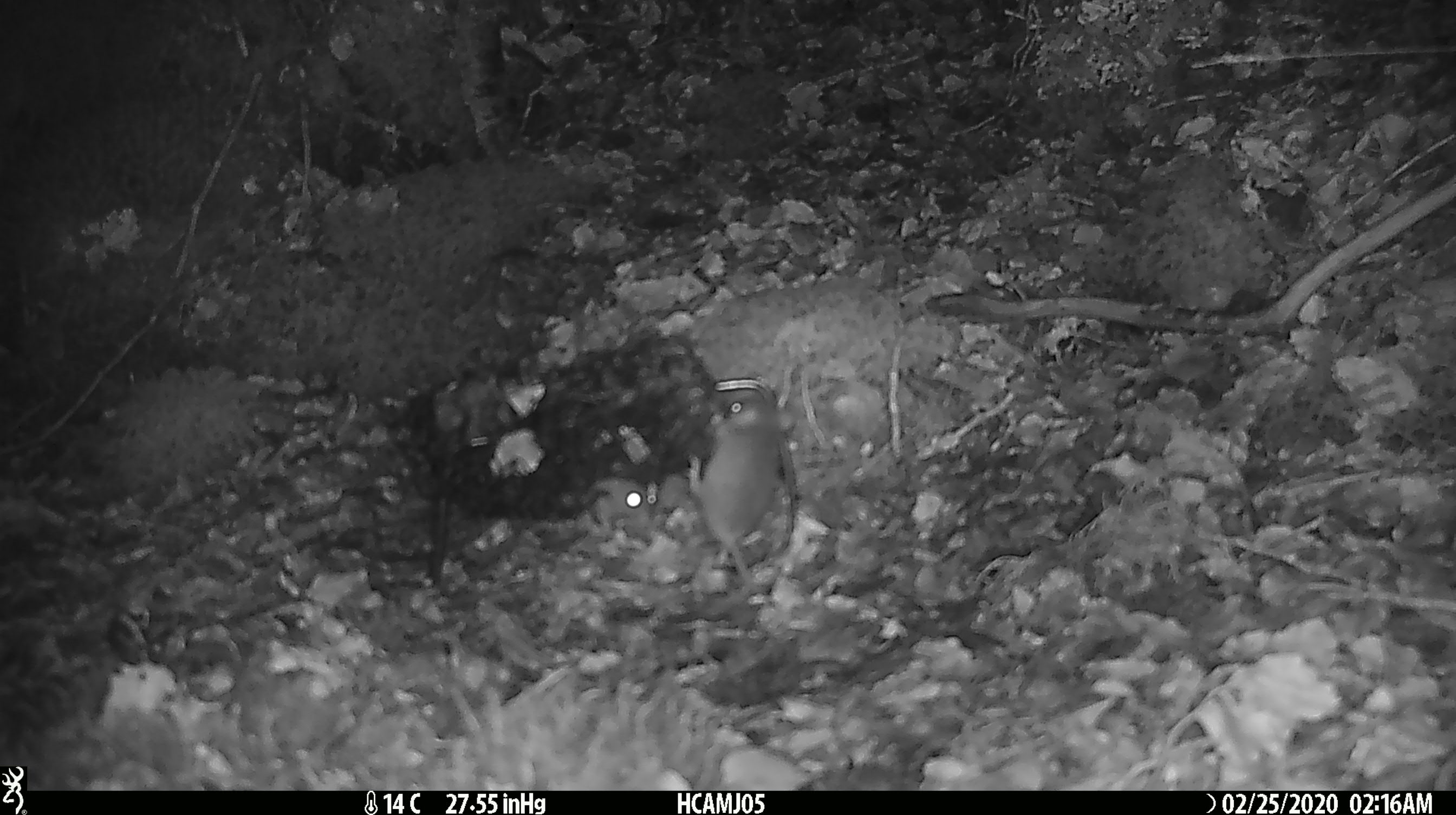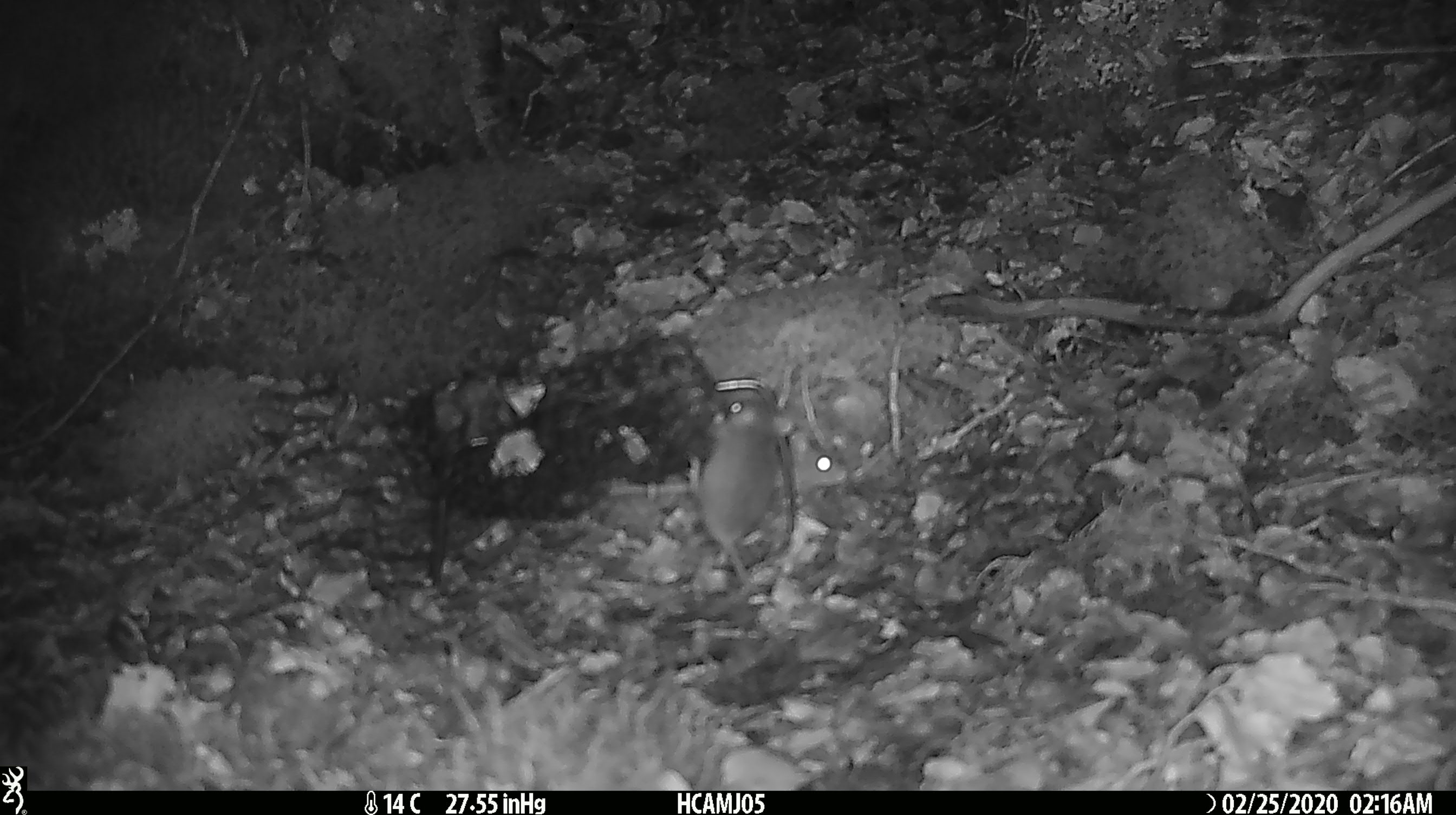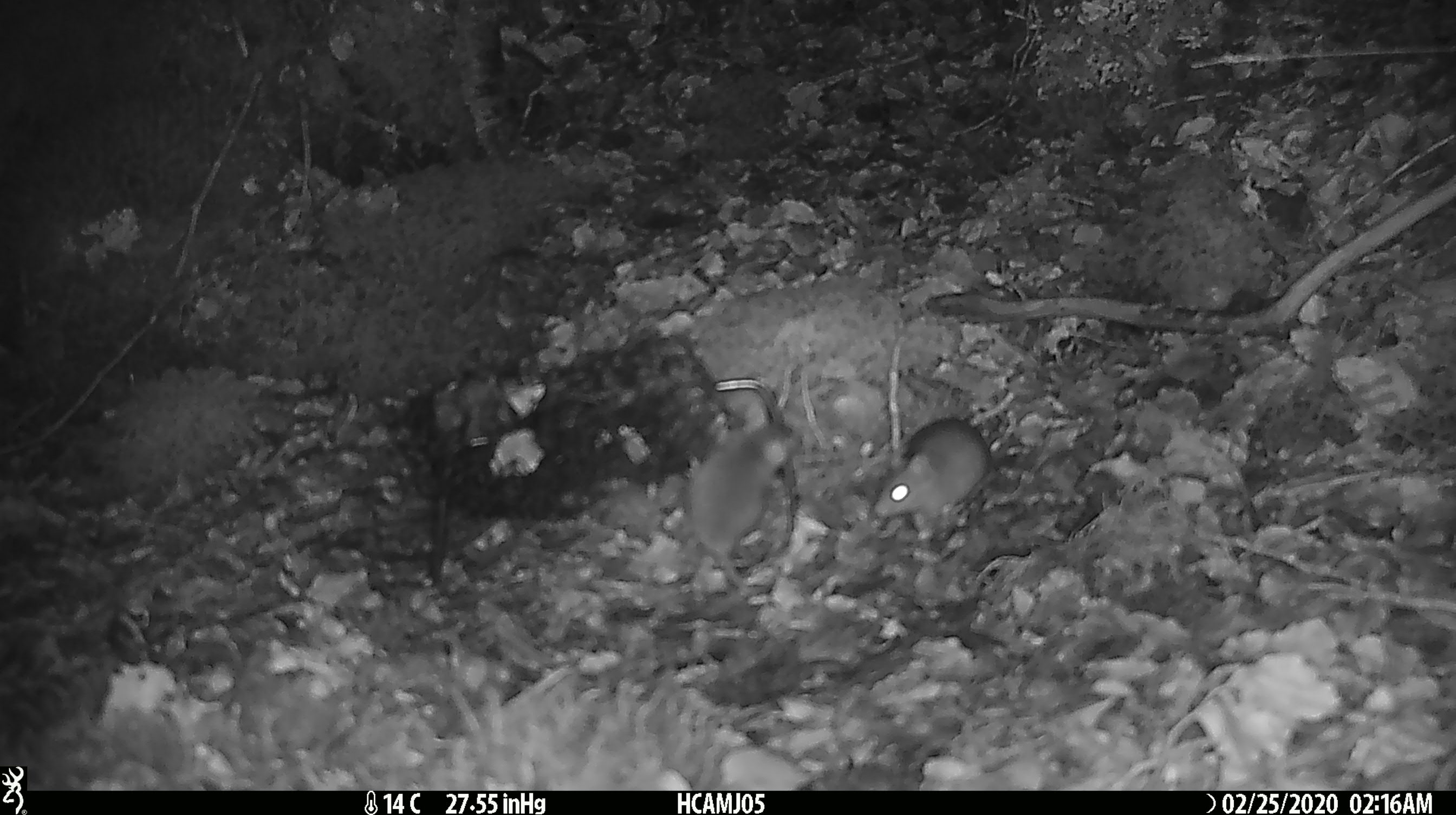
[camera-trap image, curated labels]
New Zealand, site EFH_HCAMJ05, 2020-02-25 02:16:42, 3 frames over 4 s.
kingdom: Animalia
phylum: Chordata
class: Mammalia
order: Rodentia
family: Muridae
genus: Mus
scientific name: Mus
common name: mouse